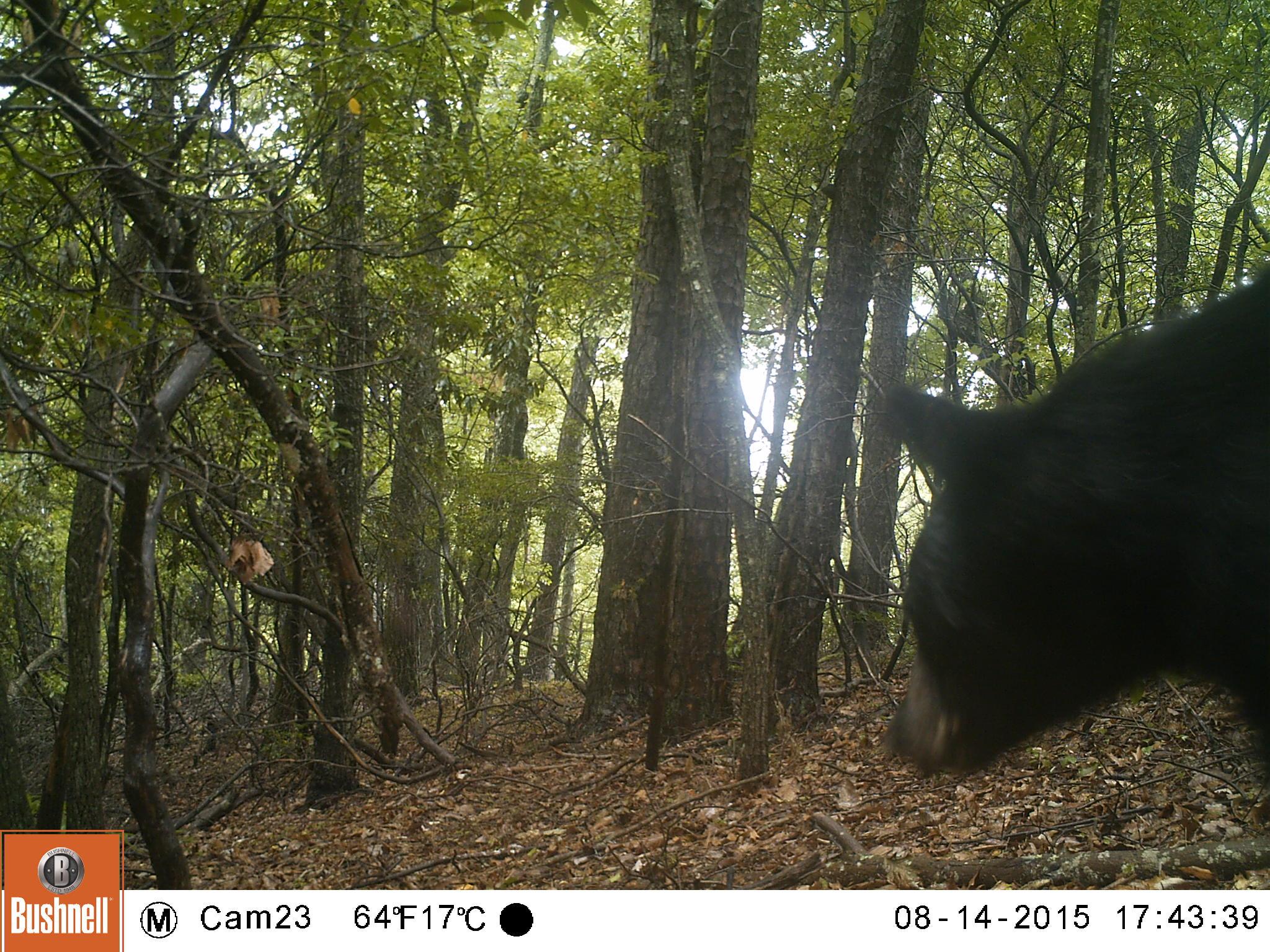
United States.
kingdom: Animalia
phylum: Chordata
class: Mammalia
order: Carnivora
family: Ursidae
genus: Ursus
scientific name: Ursus americanus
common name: american black bear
American Black Bear (Ursus americanus).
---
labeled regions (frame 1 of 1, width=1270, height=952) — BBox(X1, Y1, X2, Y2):
American Black Bear: BBox(851, 203, 1269, 825)